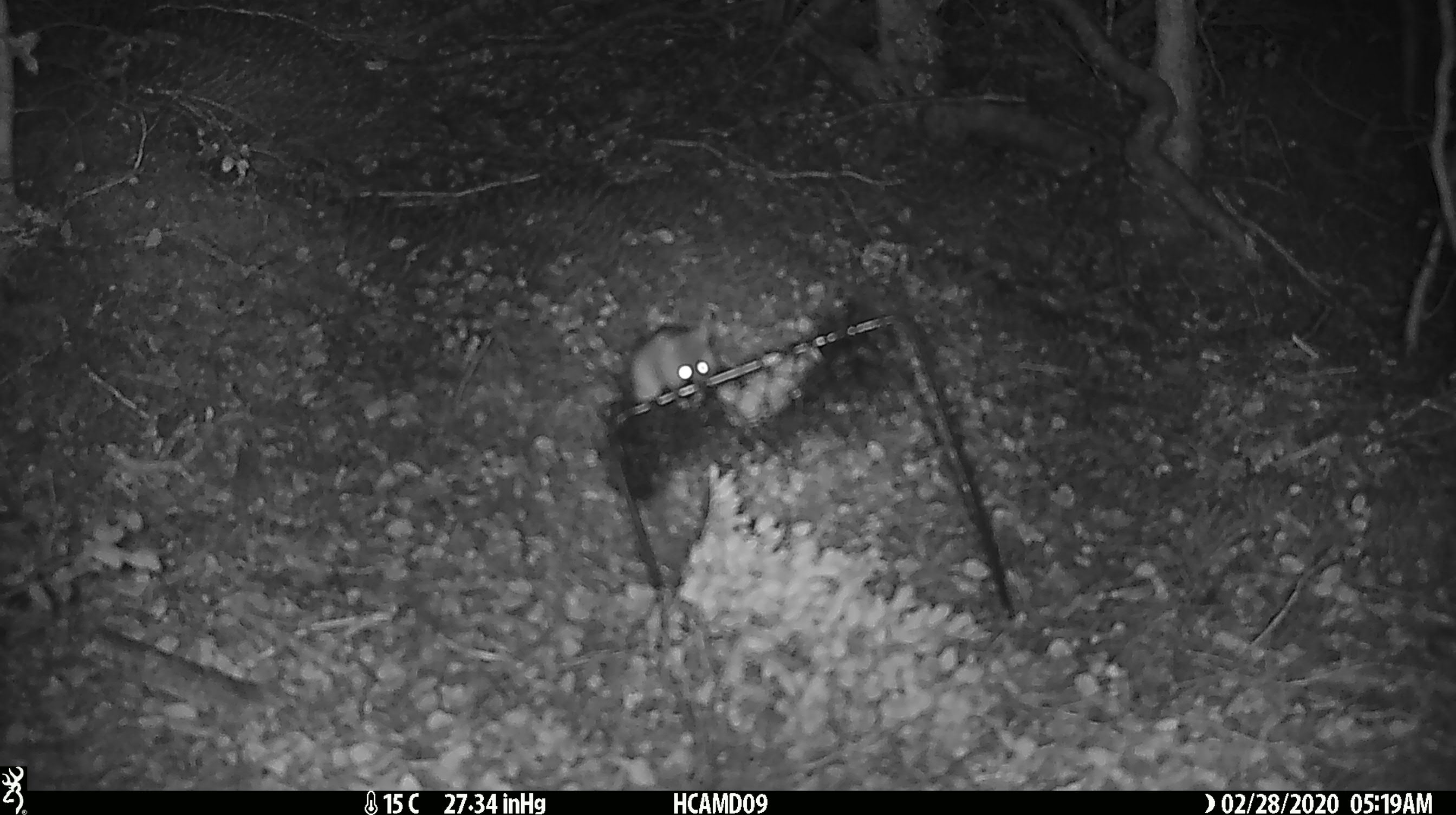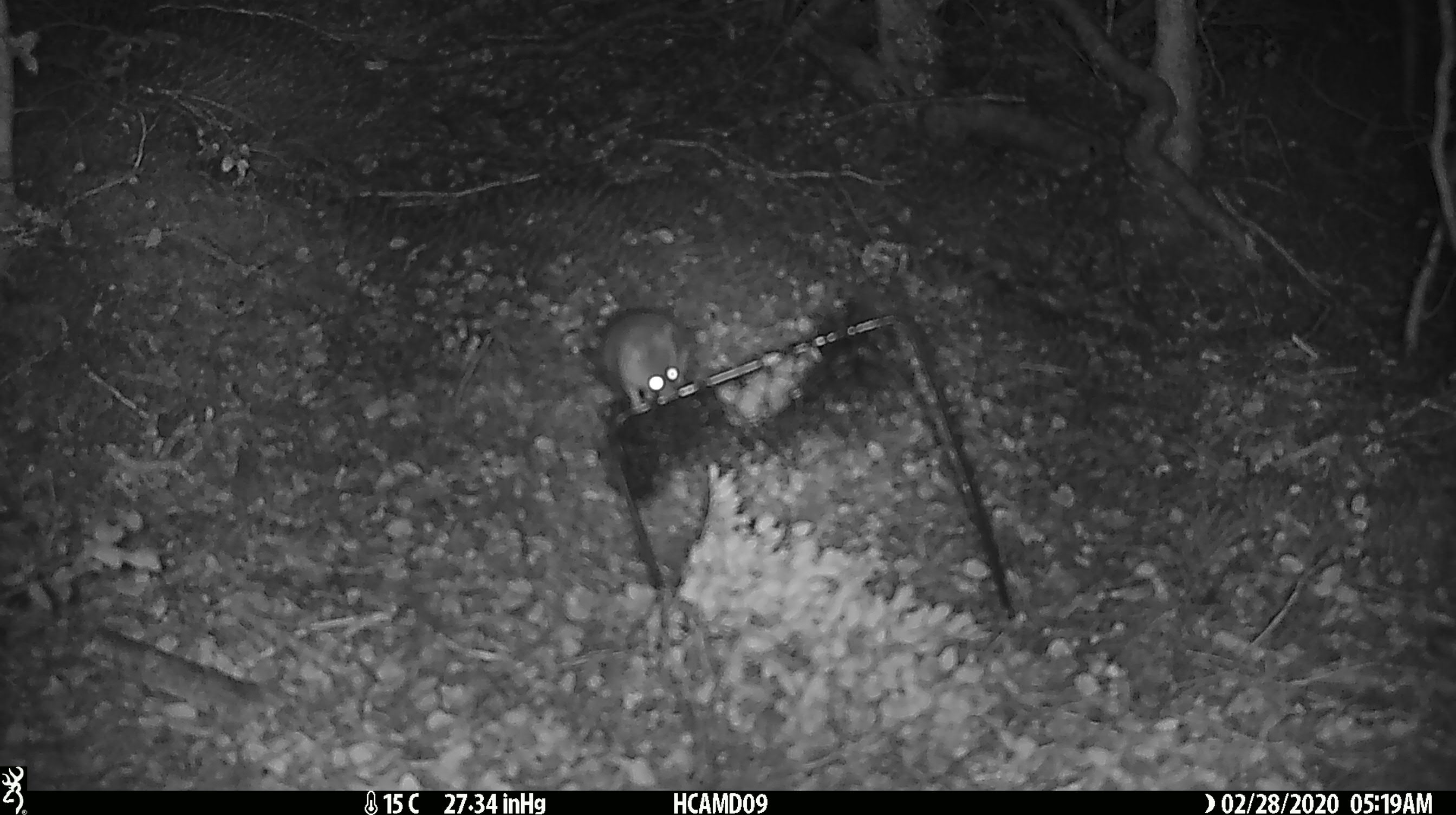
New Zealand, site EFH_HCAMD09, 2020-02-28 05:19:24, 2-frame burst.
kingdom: Animalia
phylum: Chordata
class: Mammalia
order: Rodentia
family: Muridae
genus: Mus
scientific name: Mus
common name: mouse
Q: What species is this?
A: Mouse (Mus).